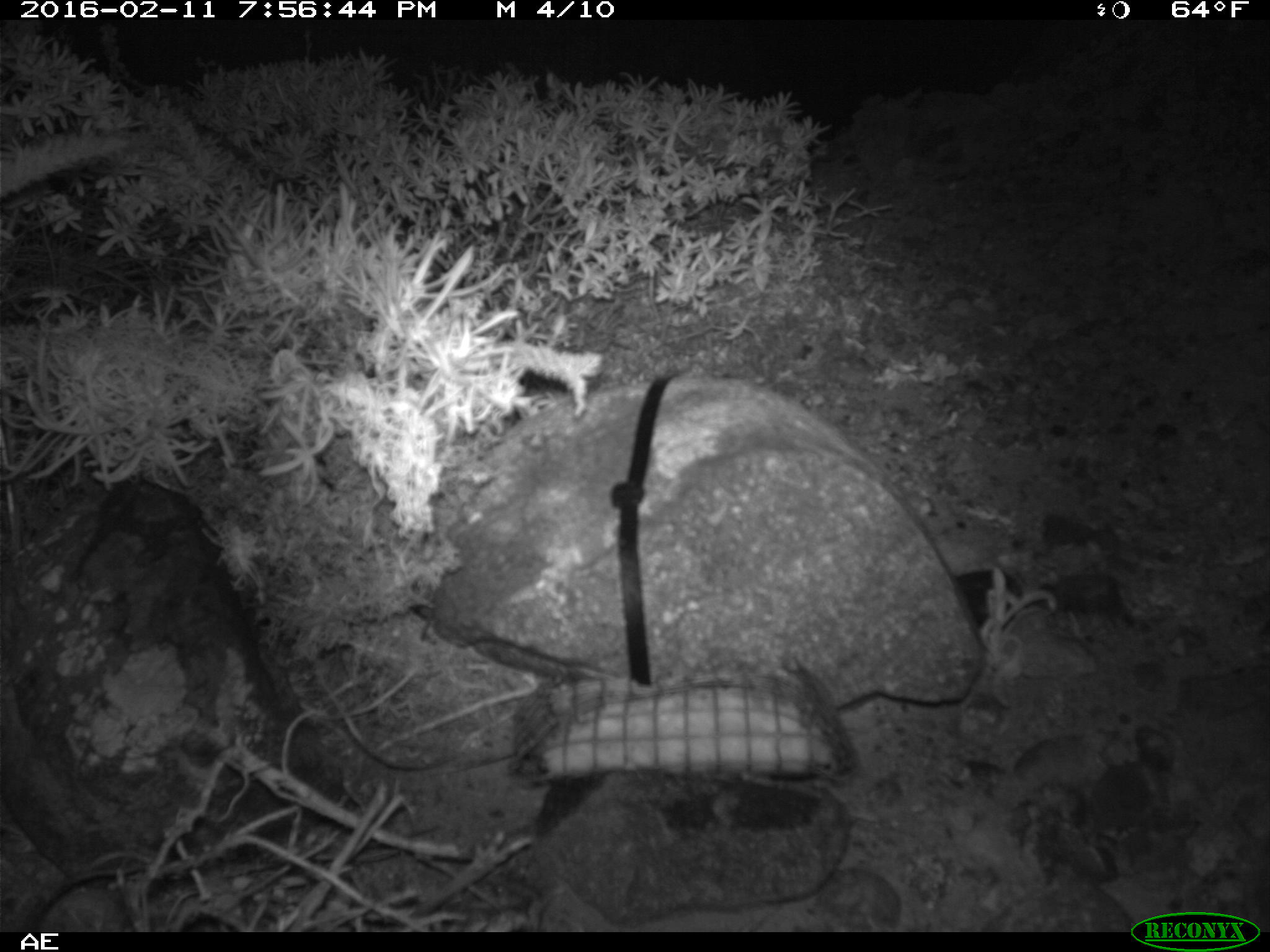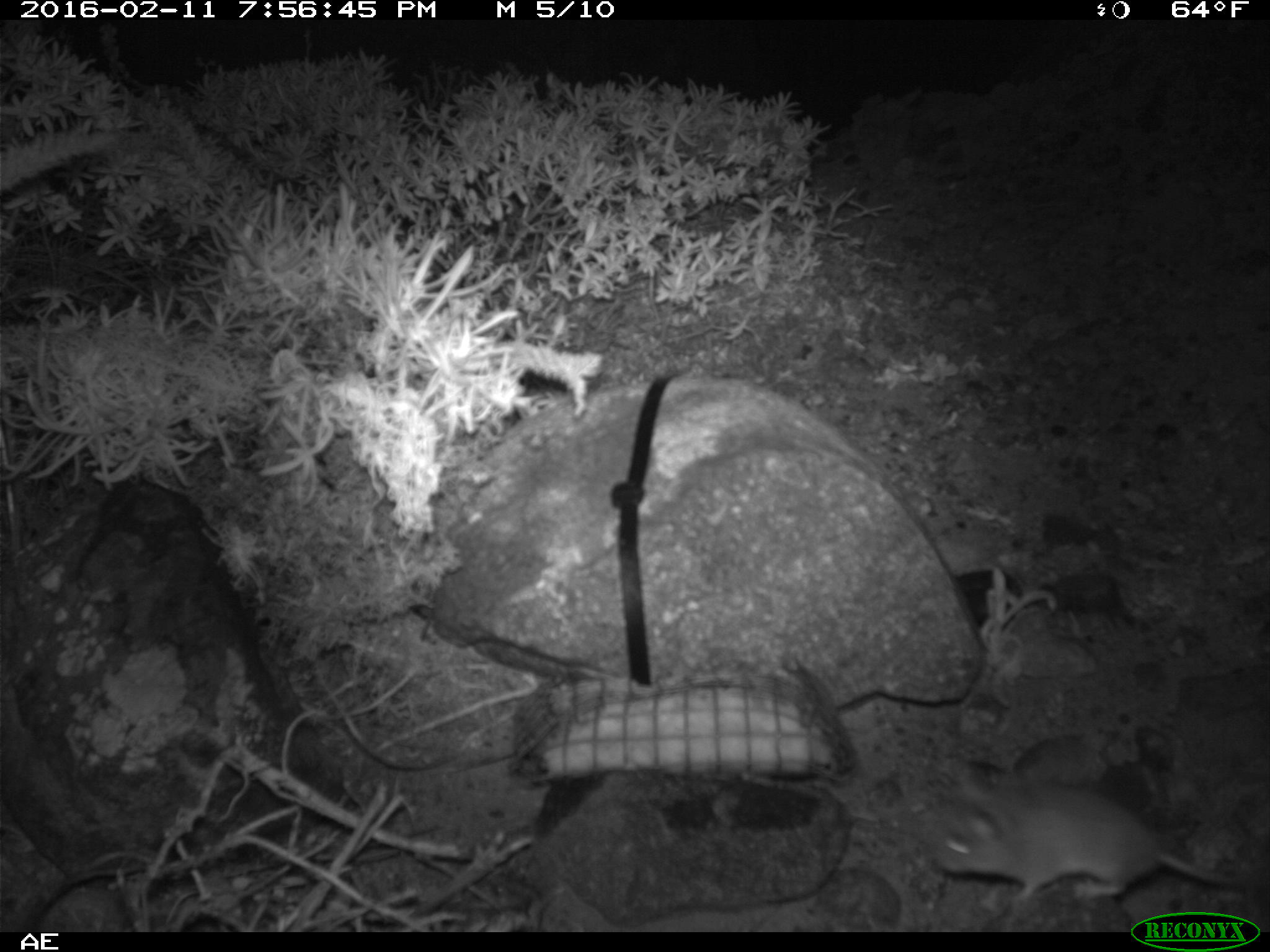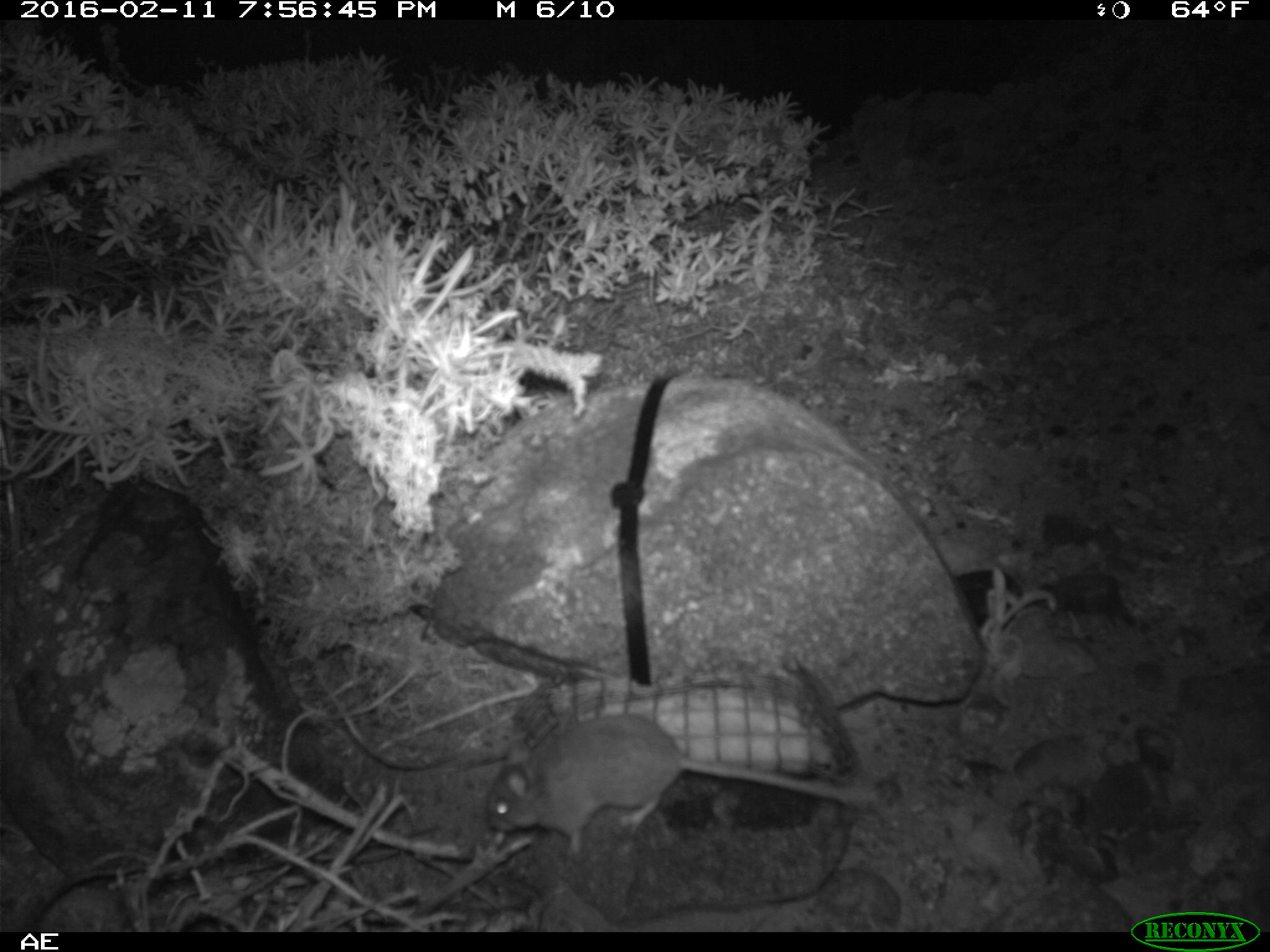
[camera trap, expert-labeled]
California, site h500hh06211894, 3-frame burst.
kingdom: Animalia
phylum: Chordata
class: Mammalia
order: Rodentia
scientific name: Rodentia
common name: rodent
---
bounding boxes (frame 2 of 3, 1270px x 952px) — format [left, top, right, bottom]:
rodent: [930, 759, 1268, 910]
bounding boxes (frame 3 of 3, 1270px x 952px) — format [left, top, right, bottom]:
rodent: [484, 712, 859, 853]